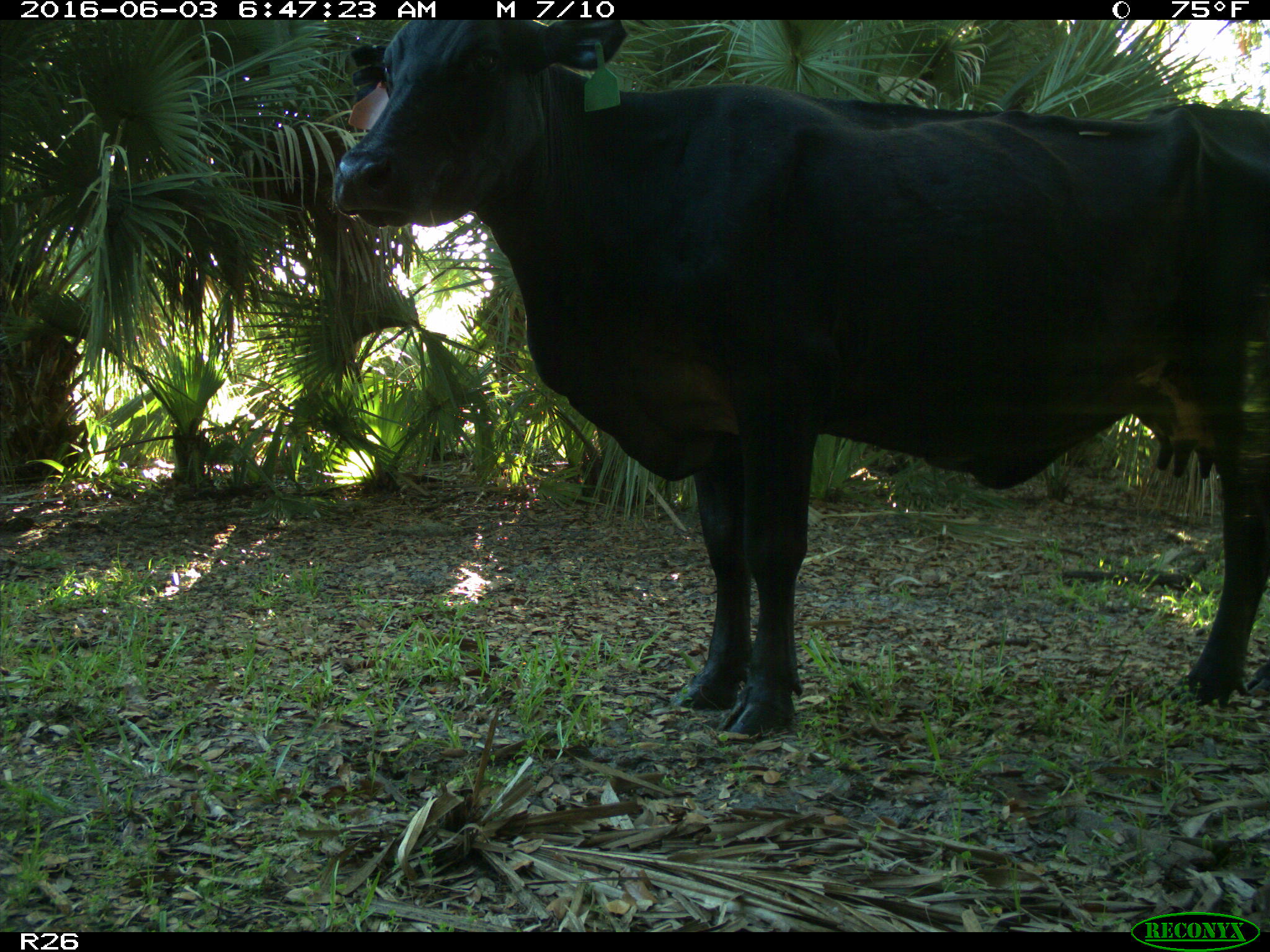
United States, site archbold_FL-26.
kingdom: Animalia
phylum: Chordata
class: Mammalia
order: Artiodactyla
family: Bovidae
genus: Bos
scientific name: Bos taurus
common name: domestic cow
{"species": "Bos taurus (domestic cow)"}